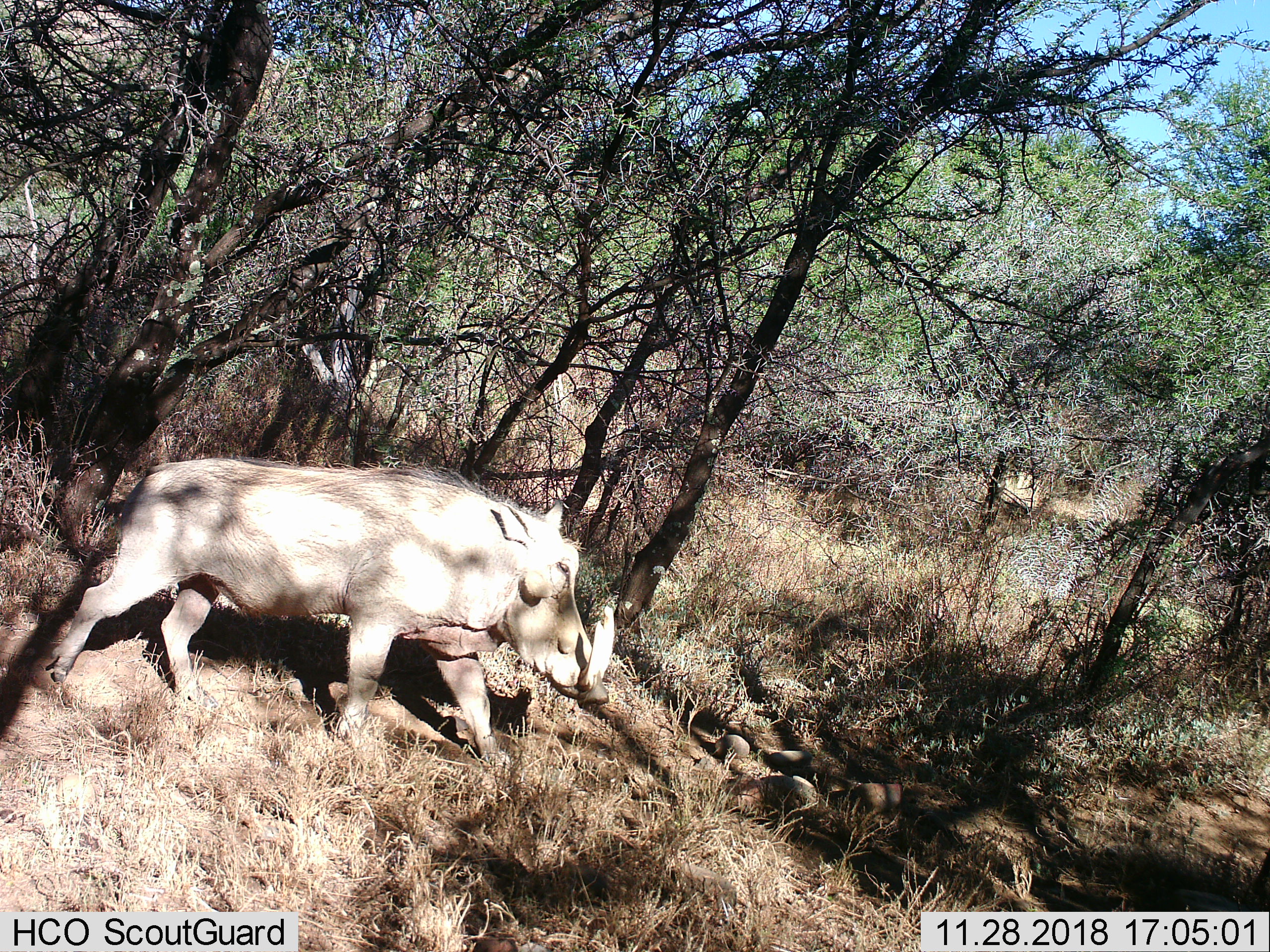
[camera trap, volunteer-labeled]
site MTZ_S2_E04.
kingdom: Animalia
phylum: Chordata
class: Mammalia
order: Artiodactyla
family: Suidae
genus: Phacochoerus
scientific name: Phacochoerus africanus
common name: warthog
Warthog (Phacochoerus africanus), count 1. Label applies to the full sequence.